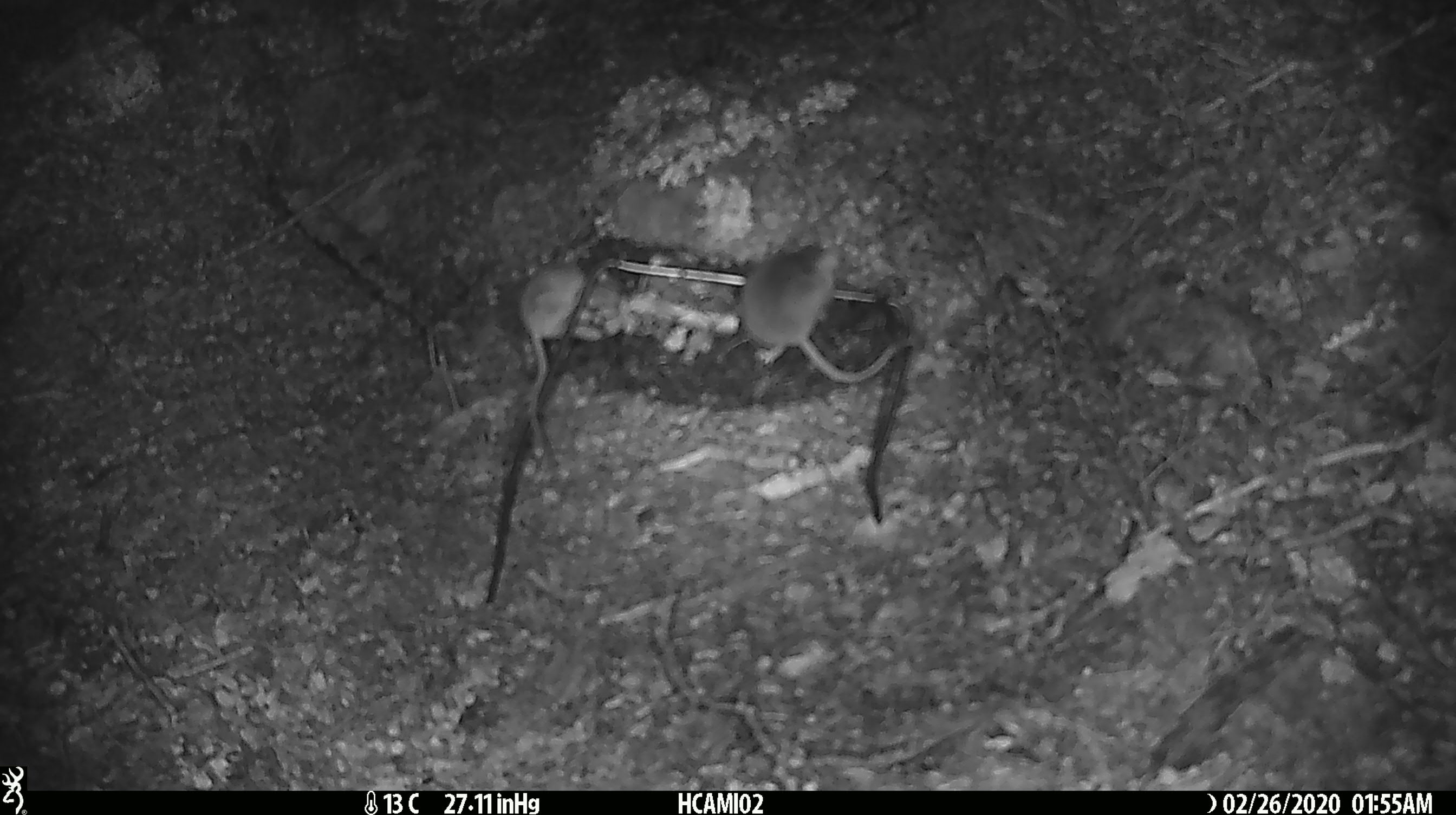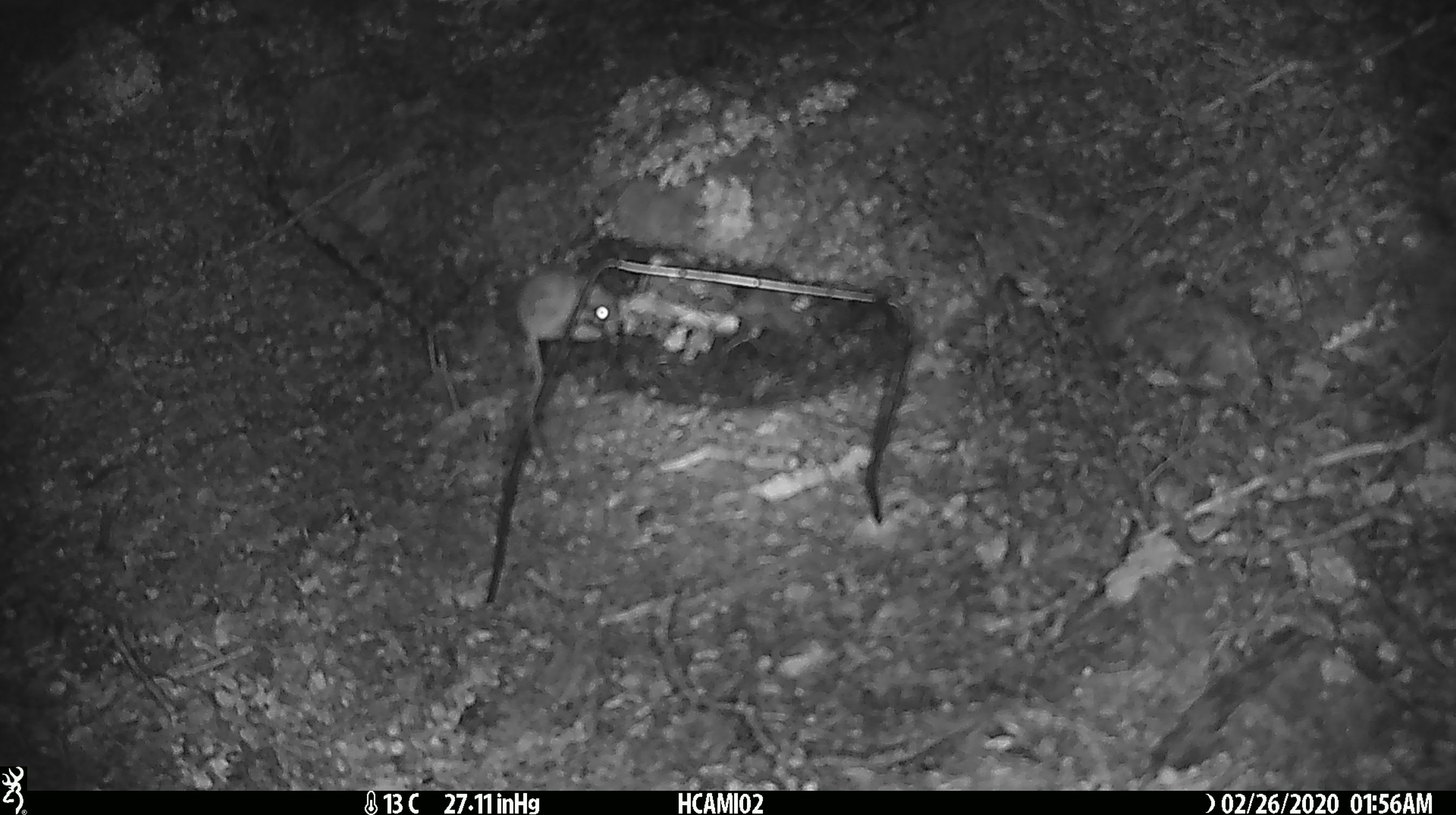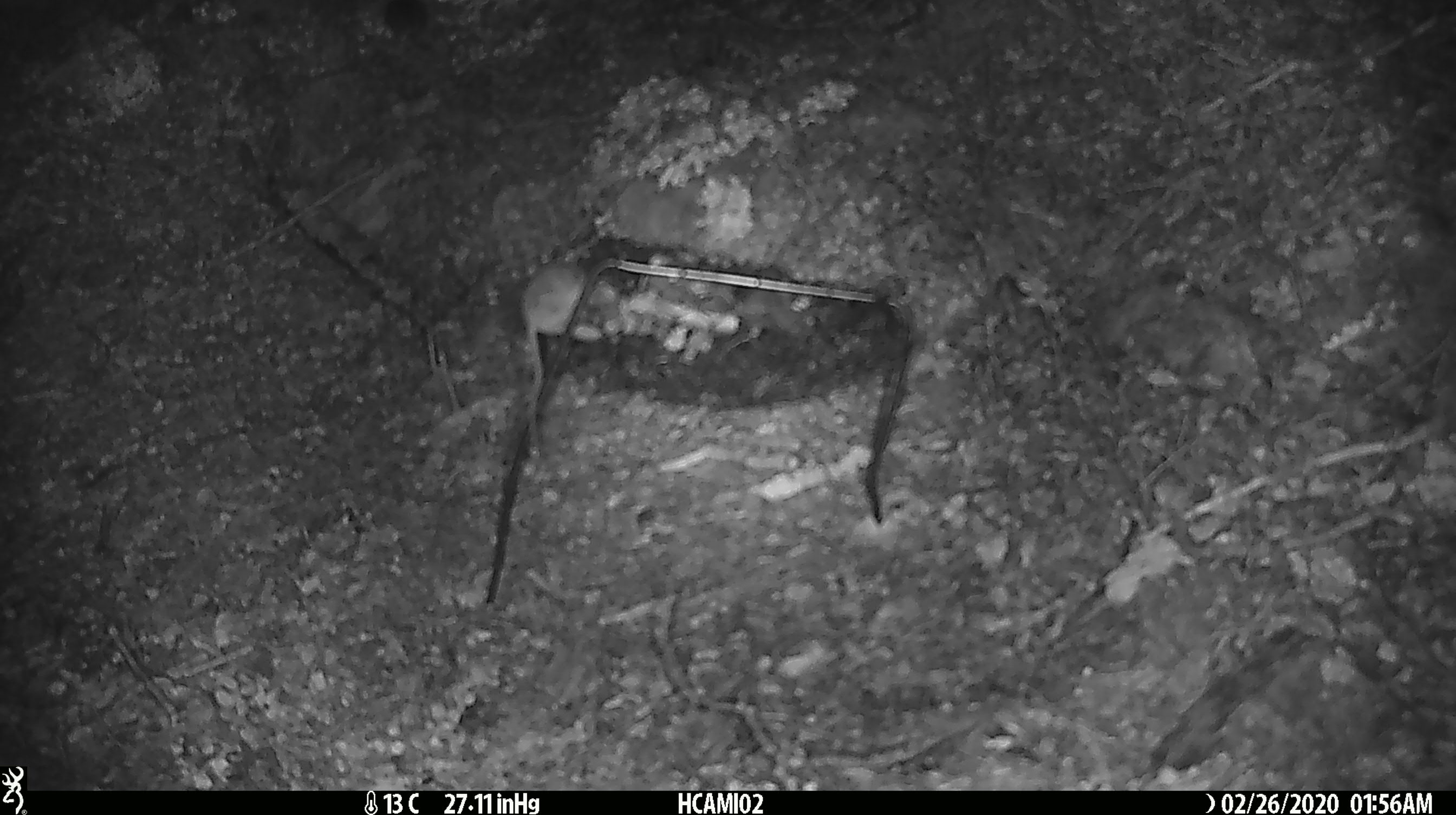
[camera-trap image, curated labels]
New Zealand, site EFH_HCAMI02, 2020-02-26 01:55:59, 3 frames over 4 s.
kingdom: Animalia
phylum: Chordata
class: Mammalia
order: Rodentia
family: Muridae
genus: Mus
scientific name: Mus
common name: mouse